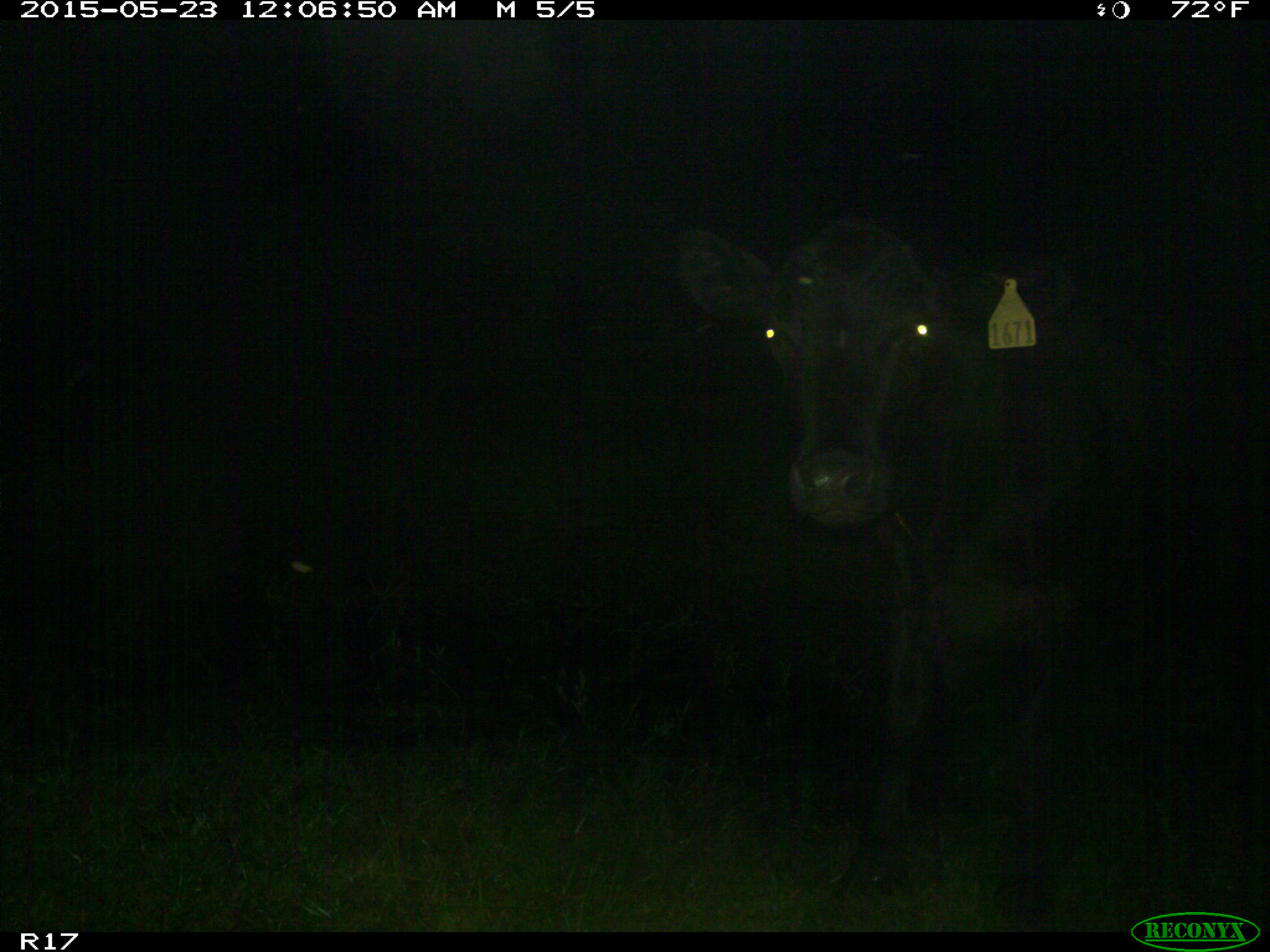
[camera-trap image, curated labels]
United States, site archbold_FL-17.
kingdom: Animalia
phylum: Chordata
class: Mammalia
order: Artiodactyla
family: Bovidae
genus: Bos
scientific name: Bos taurus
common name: domestic cow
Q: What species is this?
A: Bos taurus (domestic cow).